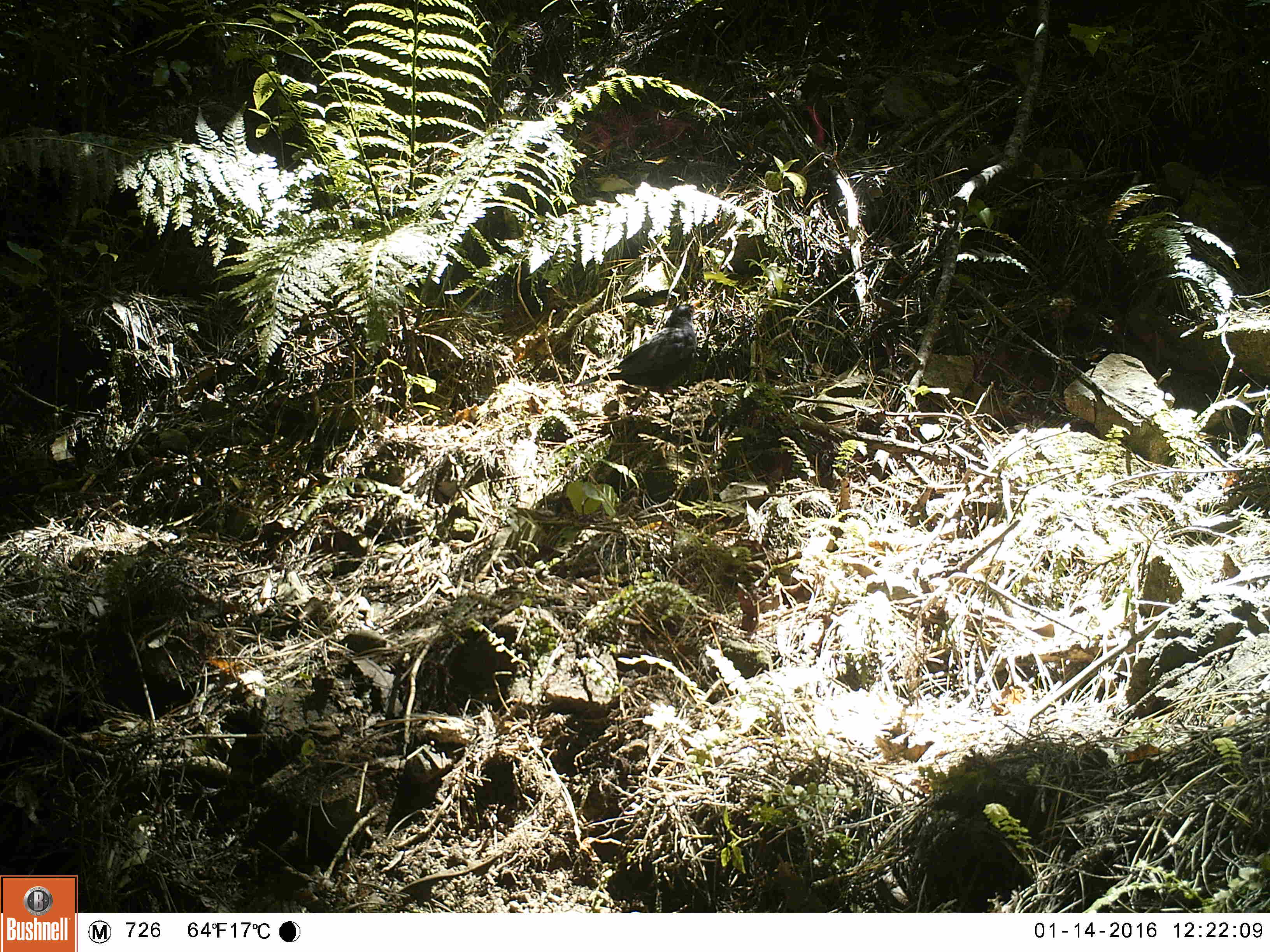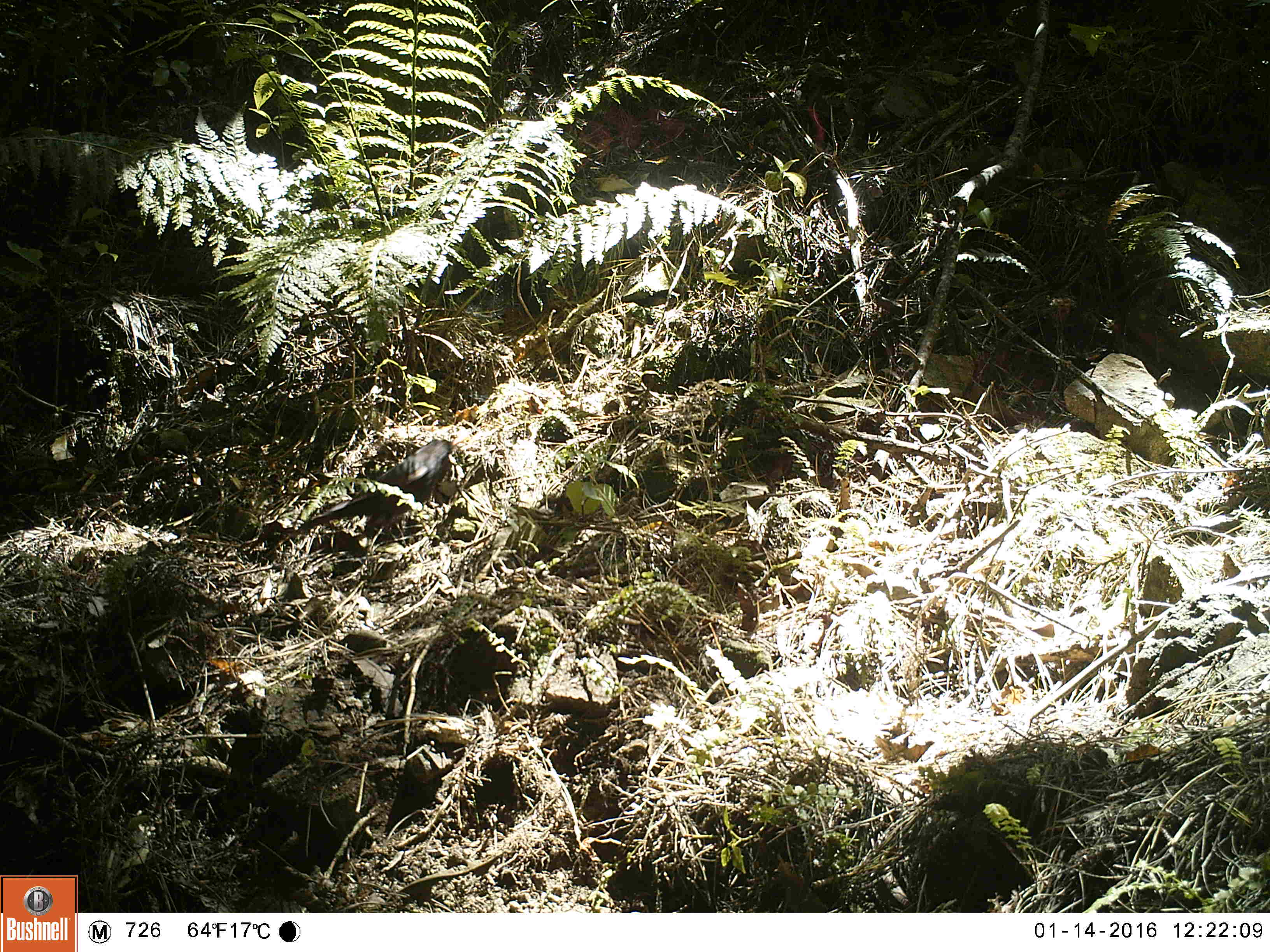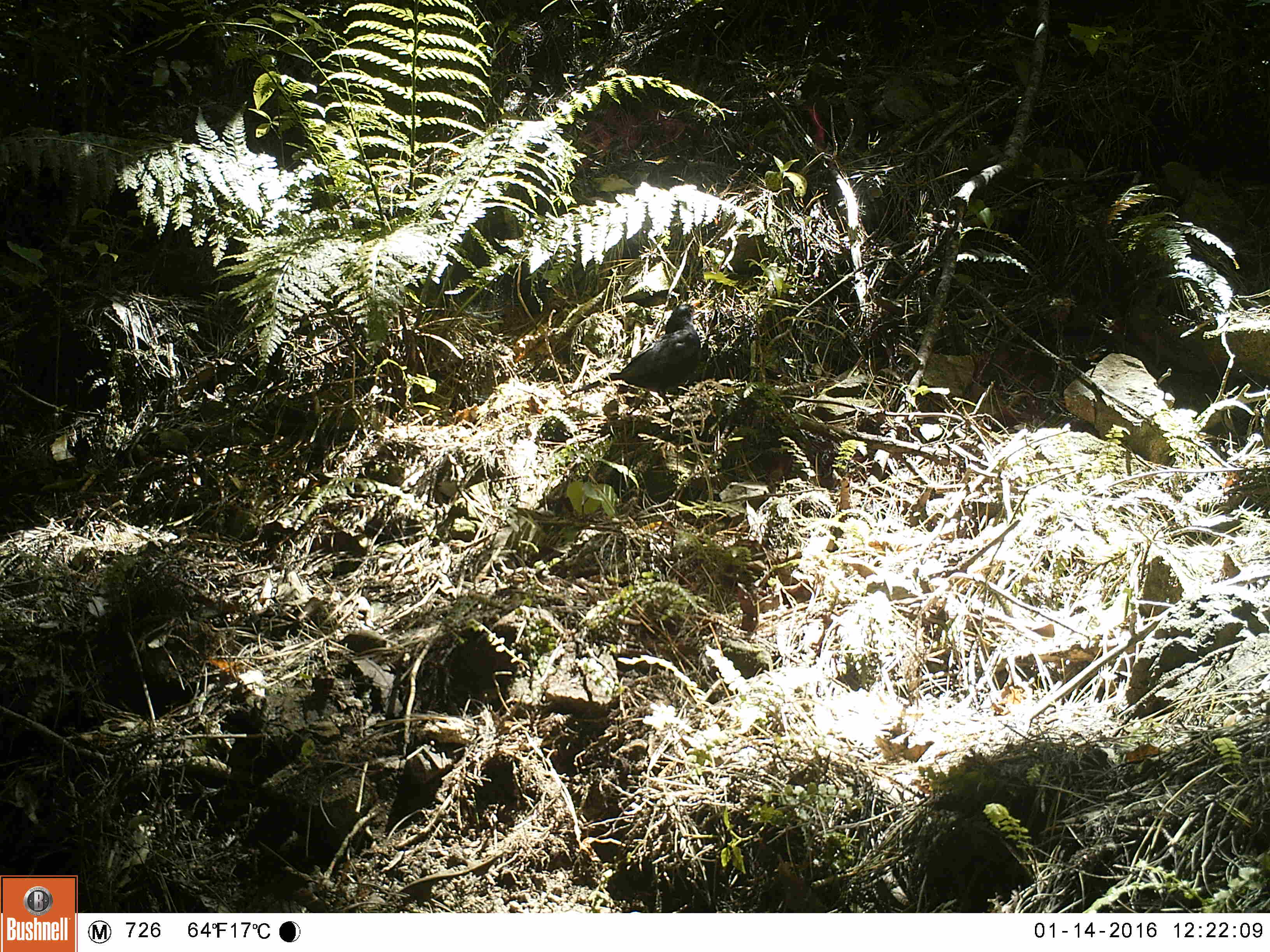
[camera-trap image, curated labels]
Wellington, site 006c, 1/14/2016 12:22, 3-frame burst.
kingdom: Animalia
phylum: Chordata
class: Aves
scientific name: Aves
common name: bird